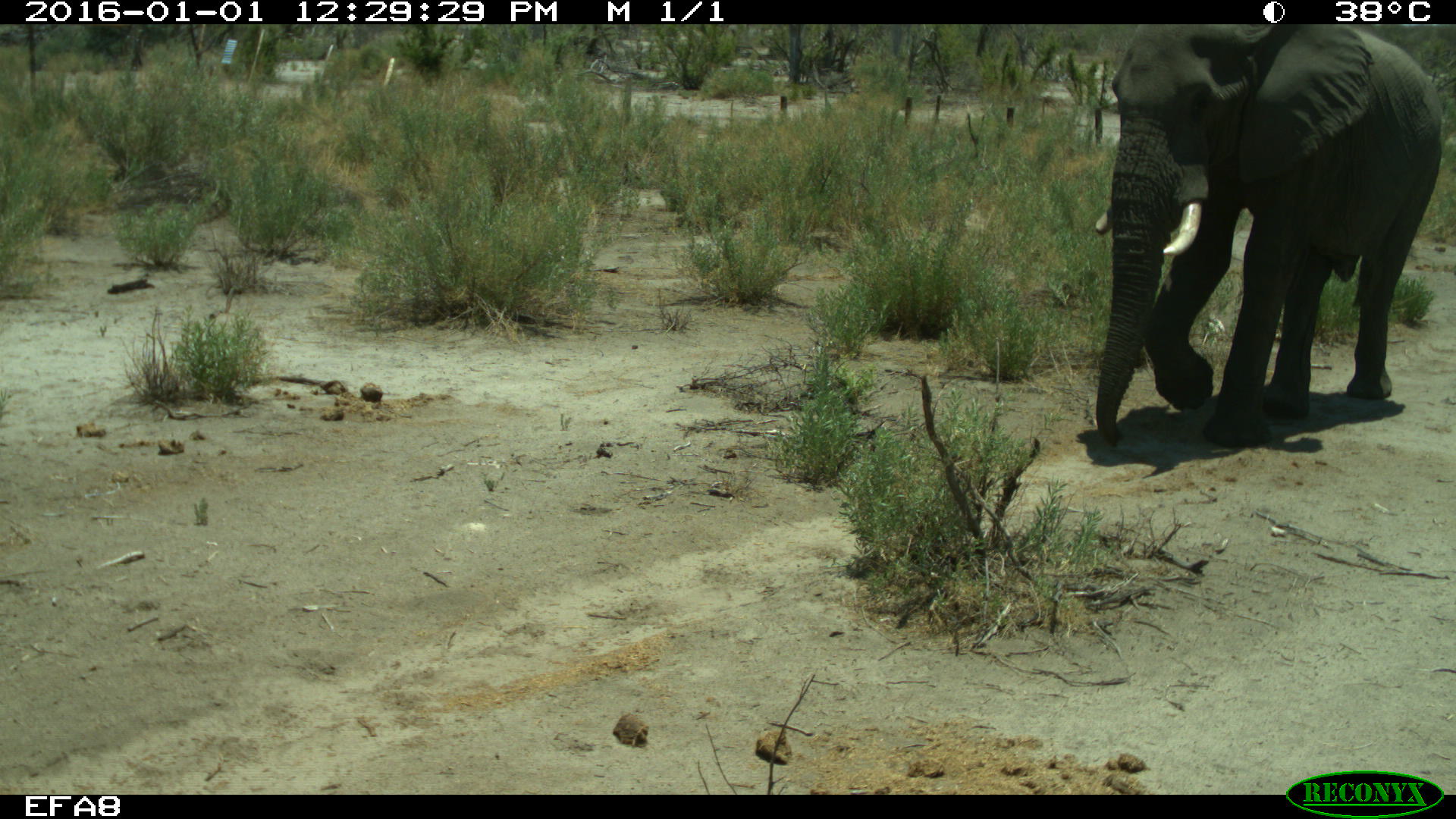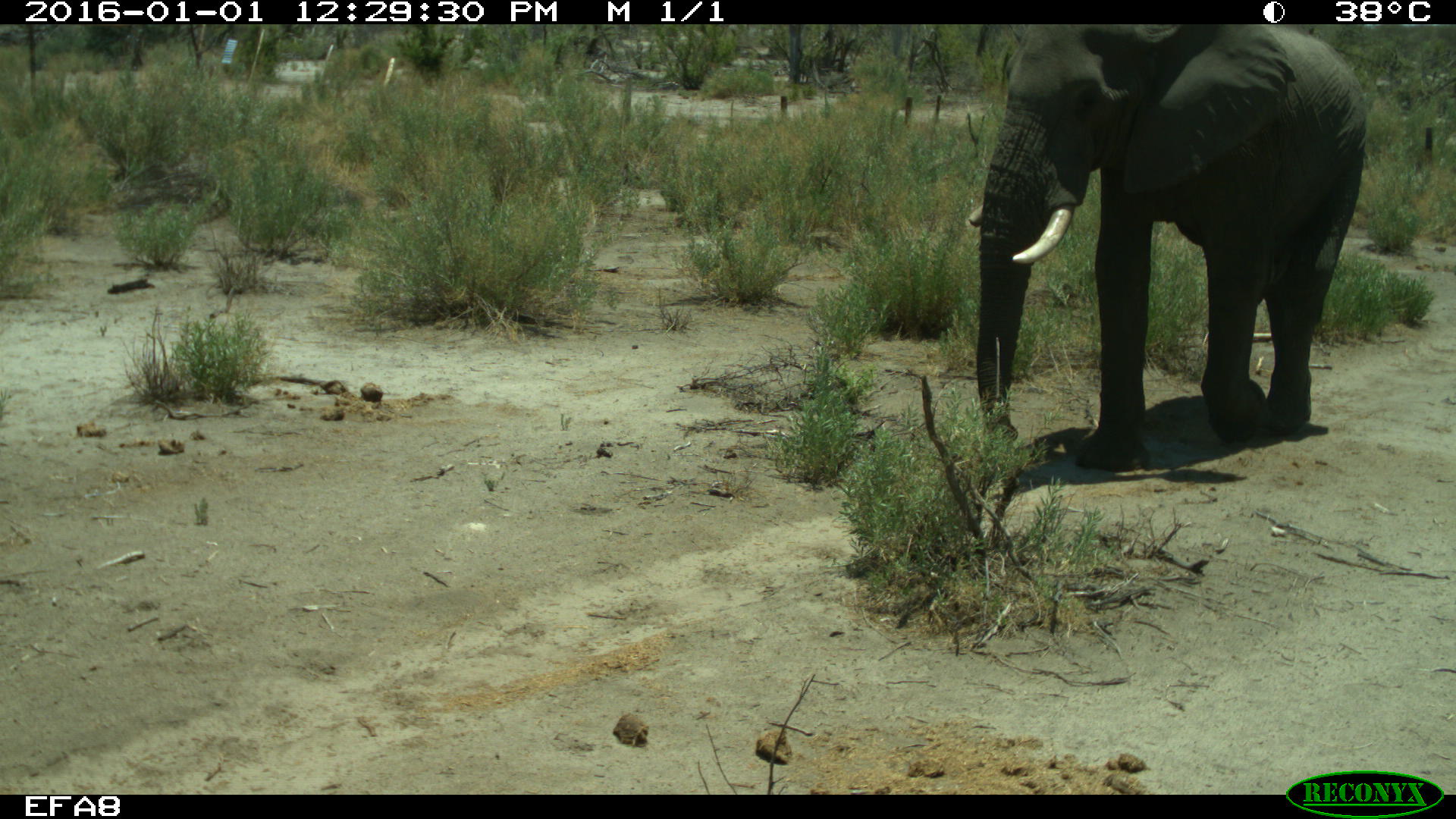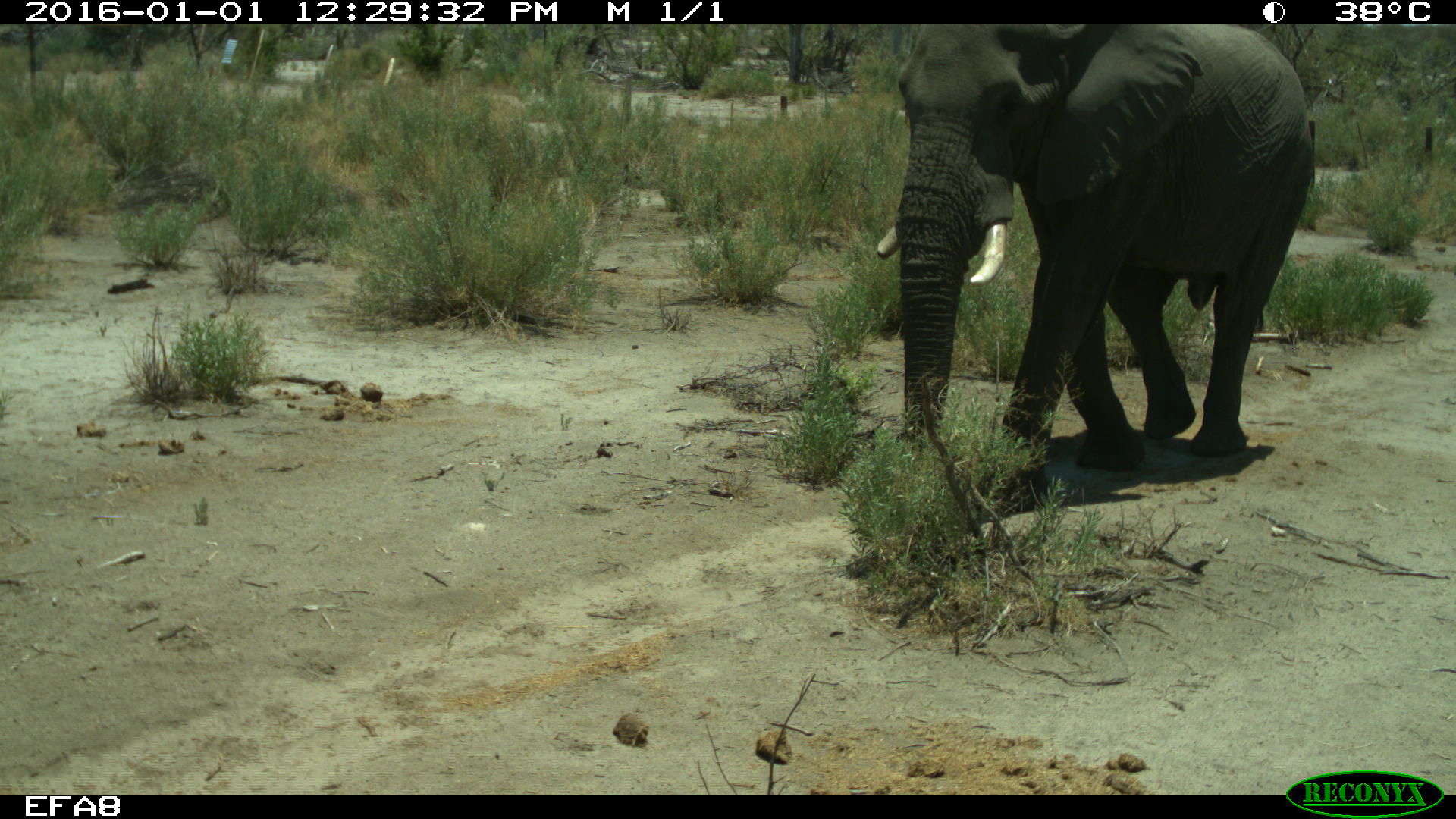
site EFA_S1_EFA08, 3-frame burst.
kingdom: Animalia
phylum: Chordata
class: Mammalia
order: Proboscidea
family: Elephantidae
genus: Loxodonta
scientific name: Loxodonta africana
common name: african bush elephant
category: elephant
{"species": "elephant (african bush elephant) (Loxodonta africana)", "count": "1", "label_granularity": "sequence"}